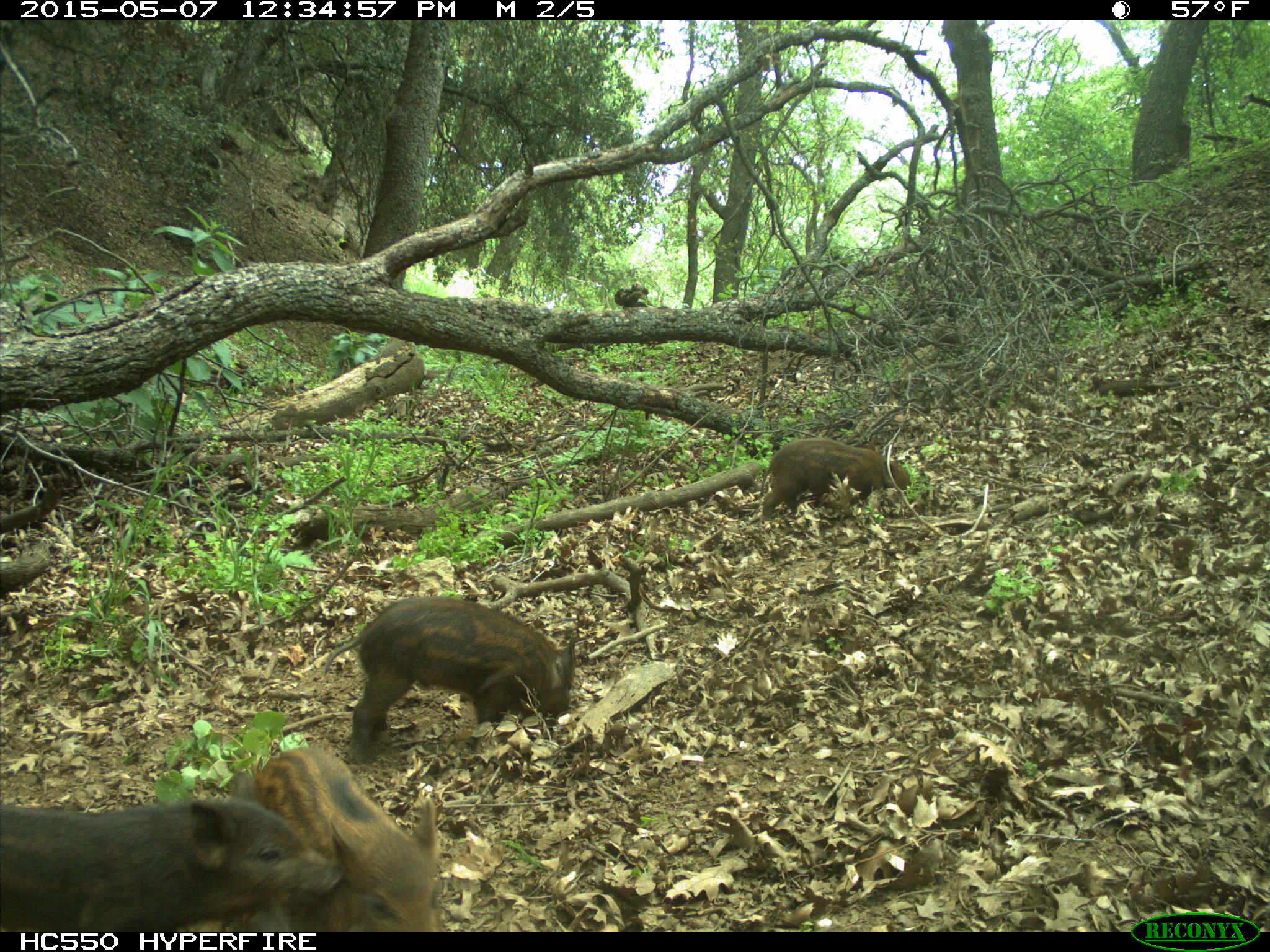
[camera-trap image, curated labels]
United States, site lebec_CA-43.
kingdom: Animalia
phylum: Chordata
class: Mammalia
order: Artiodactyla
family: Suidae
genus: Sus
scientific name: Sus scrofa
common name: wild boar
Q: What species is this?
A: Sus scrofa (wild boar).